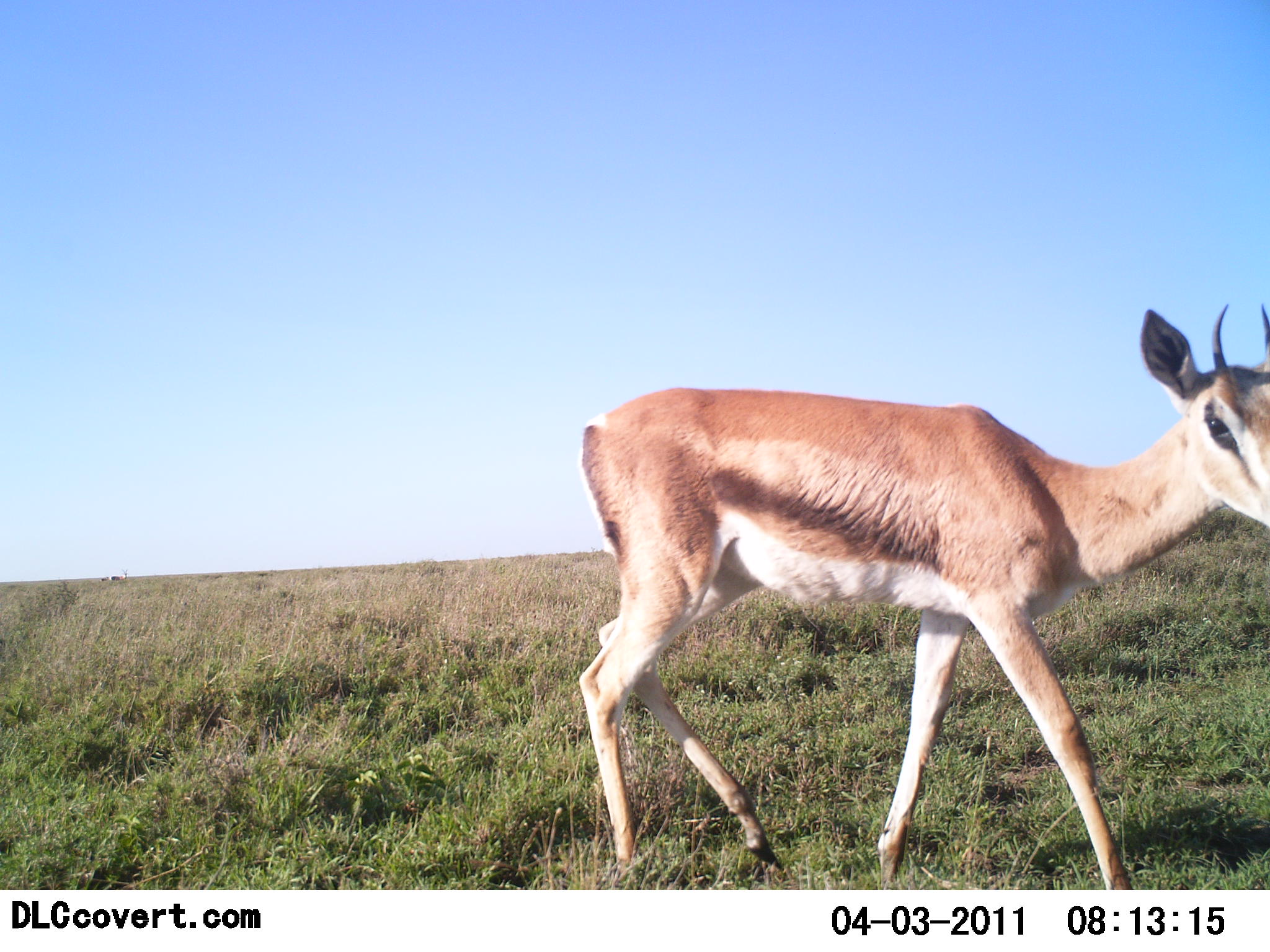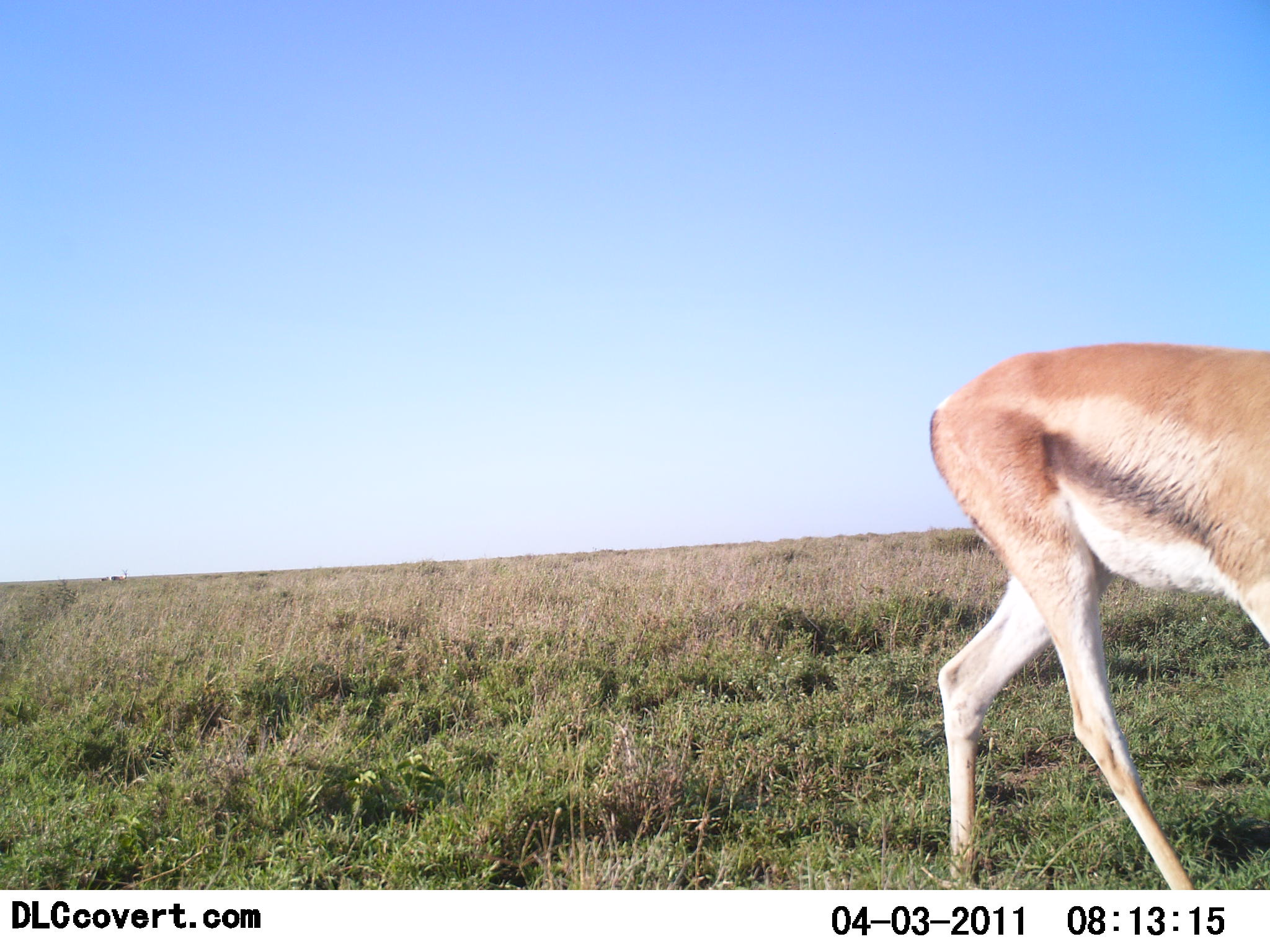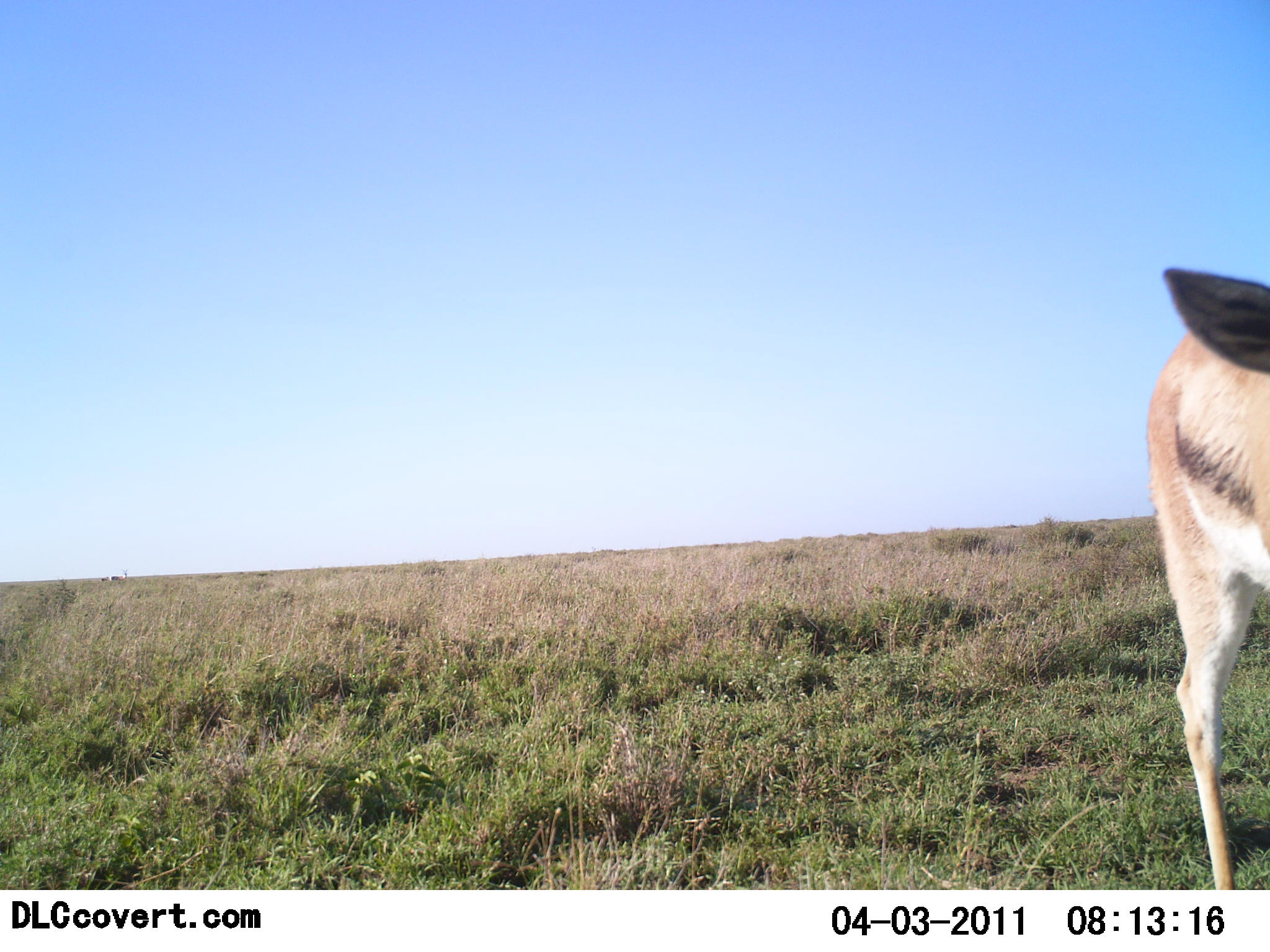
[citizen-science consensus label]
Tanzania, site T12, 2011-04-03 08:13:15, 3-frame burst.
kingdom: Animalia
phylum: Chordata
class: Mammalia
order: Artiodactyla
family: Bovidae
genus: Eudorcas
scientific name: Eudorcas thomsonii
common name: thomson's gazelle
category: gazellethomsons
Gazellethomsons (thomson's gazelle) (Eudorcas thomsonii), count 1. Behavior (volunteer vote fractions): standing 0%, resting 0%, moving 100%, interacting 0%. Young present (vote fraction): 0%. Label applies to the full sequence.